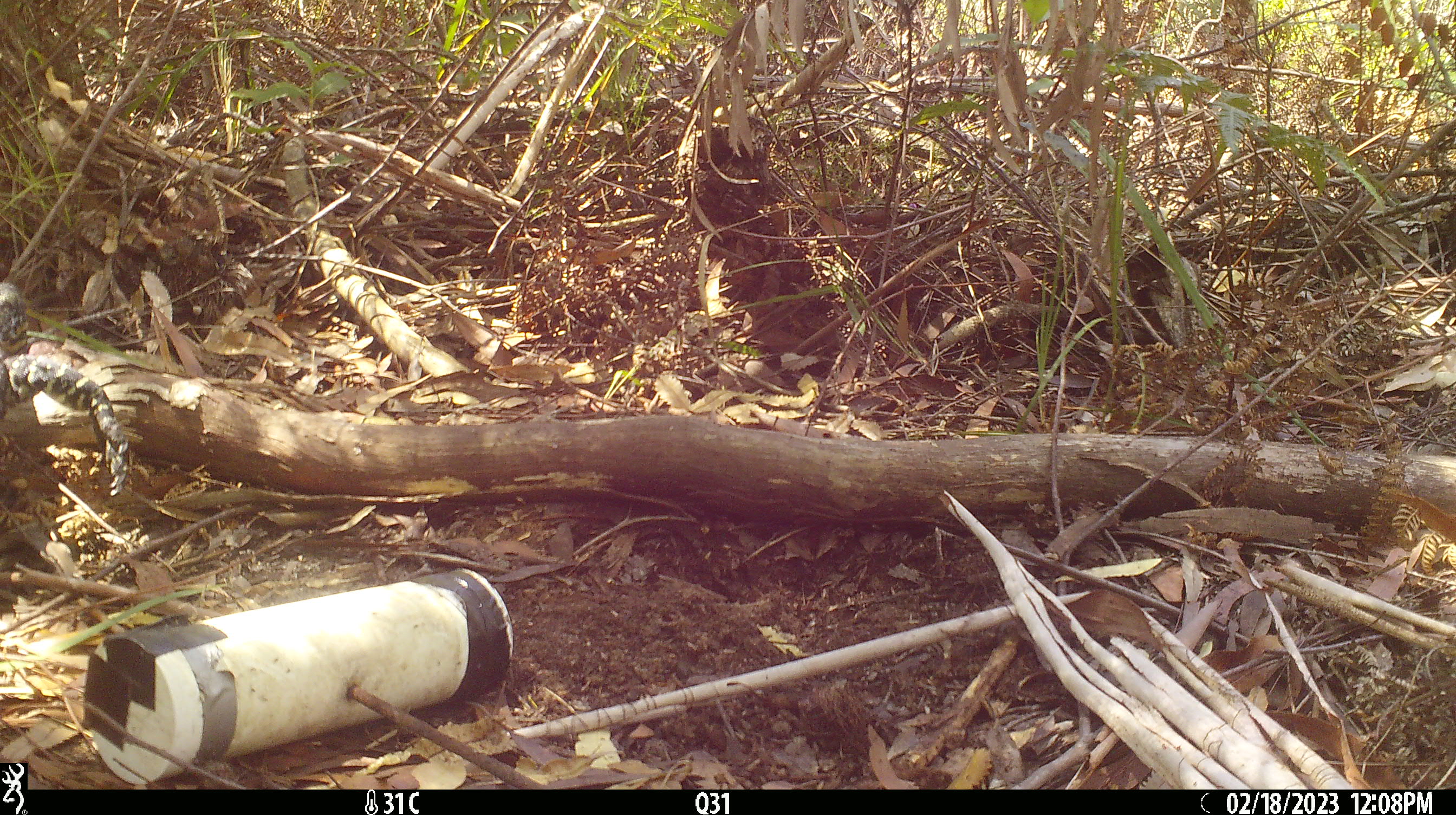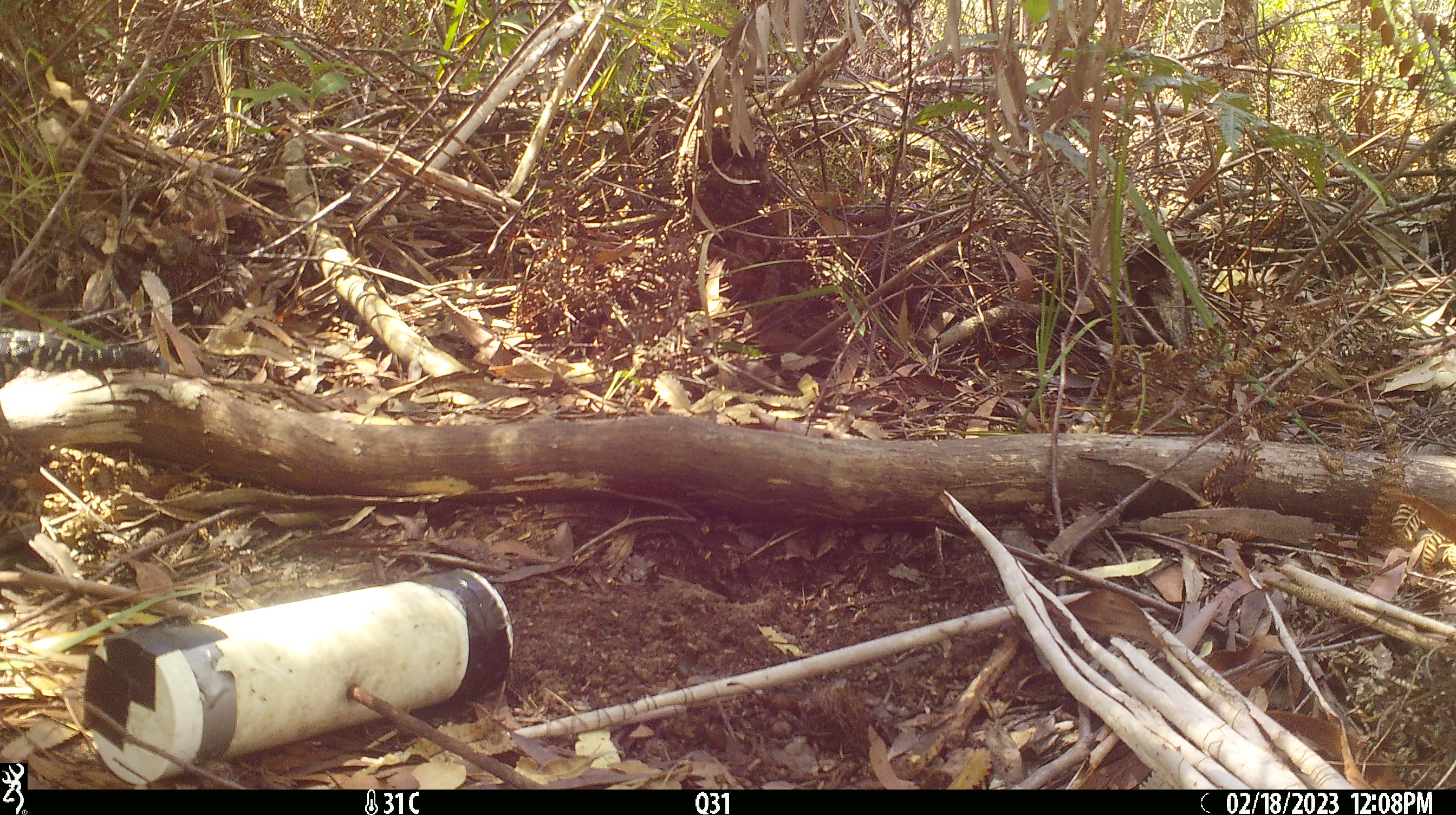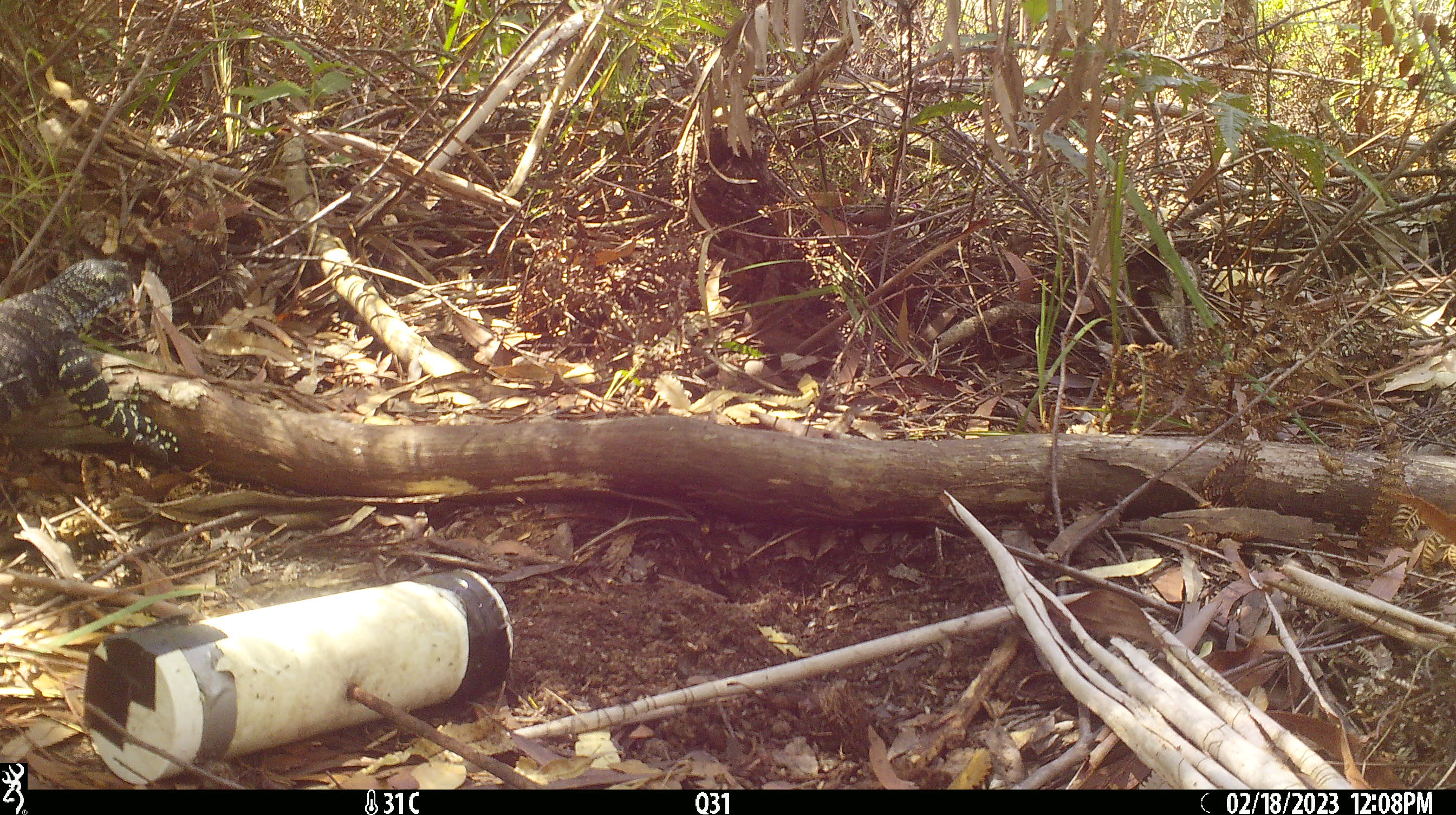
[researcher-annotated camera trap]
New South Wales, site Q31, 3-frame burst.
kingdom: Animalia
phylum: Chordata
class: Reptilia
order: Squamata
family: Varanidae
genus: Varanus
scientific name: Varanus varius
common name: lace monitor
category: goanna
Goanna (lace monitor) (Varanus varius).